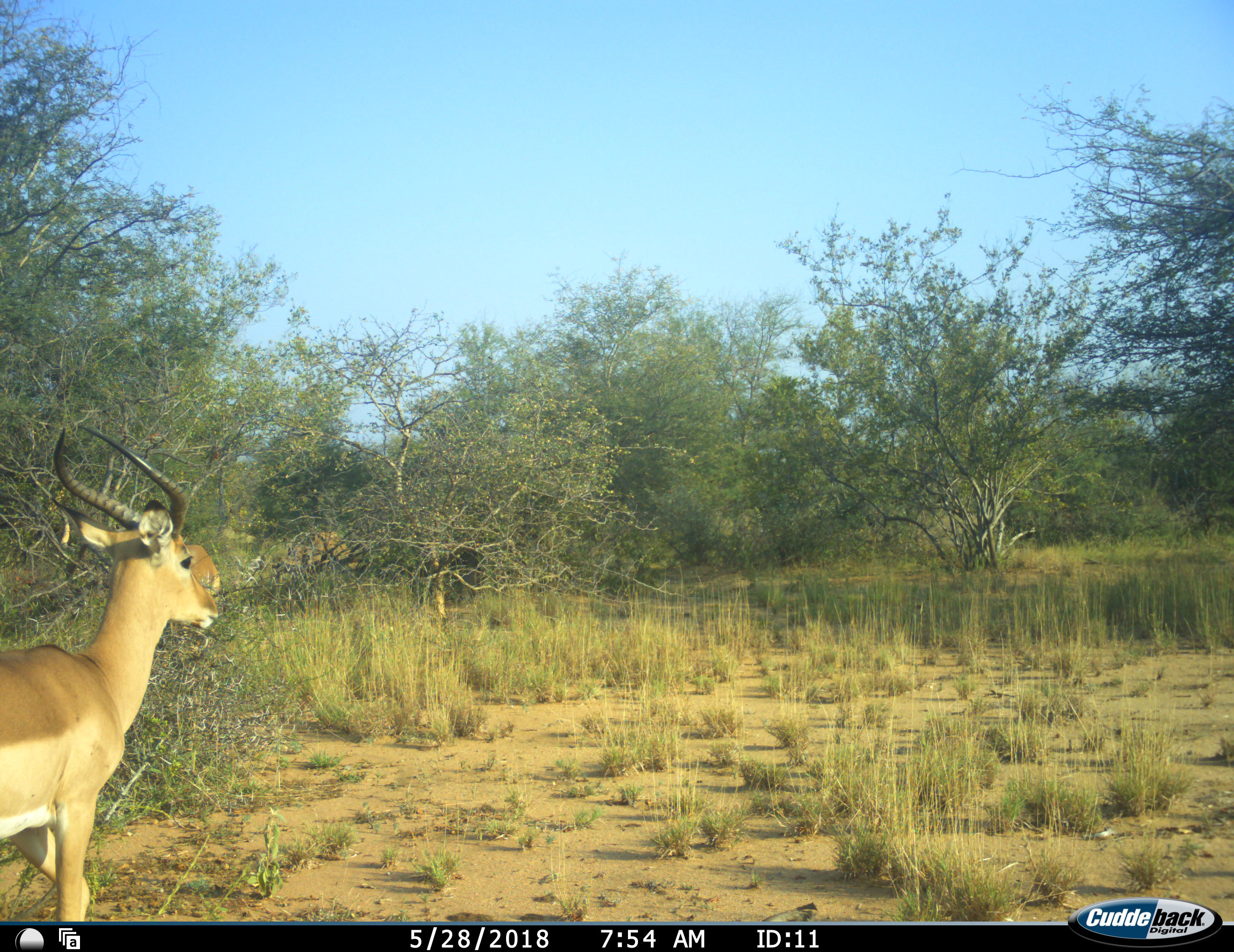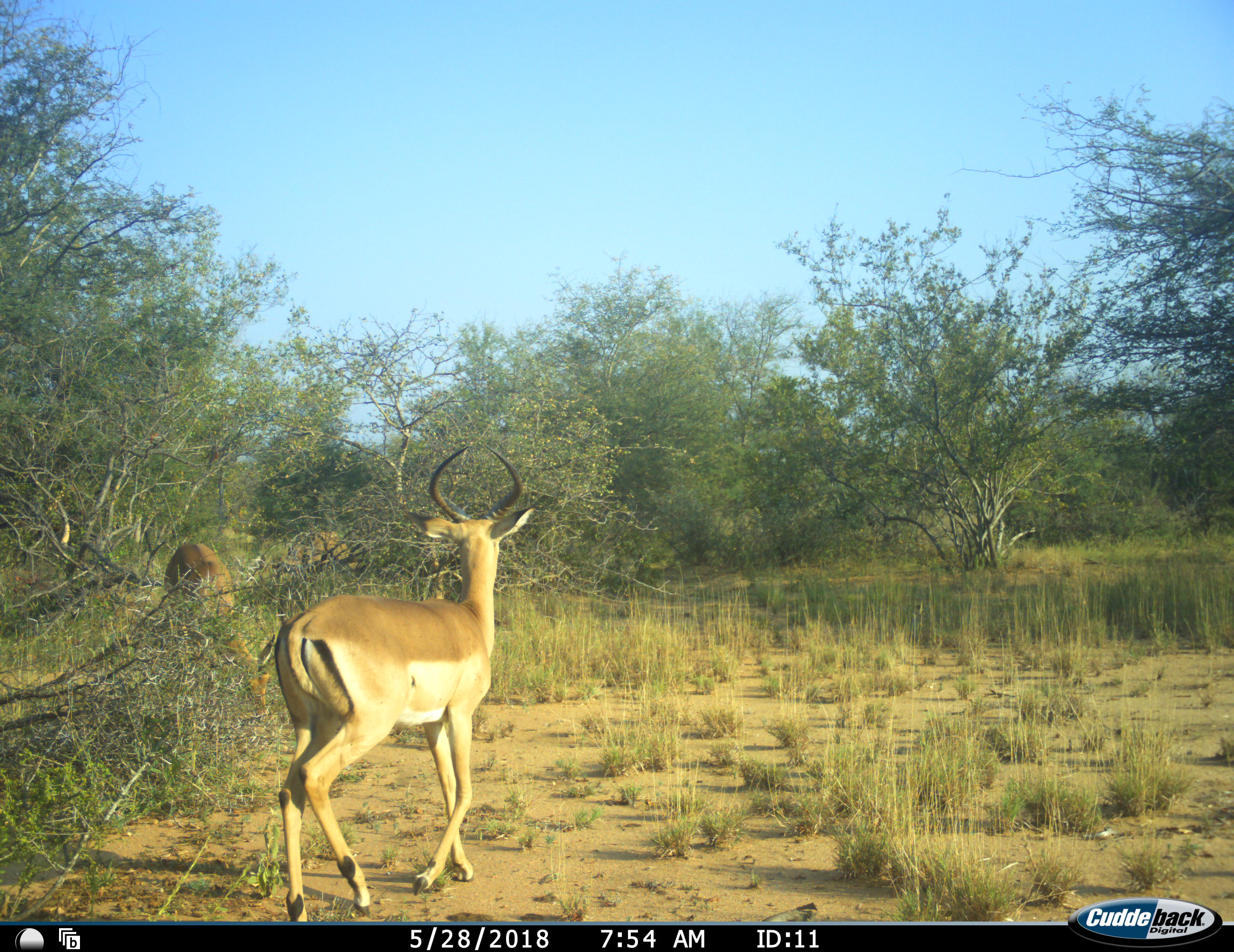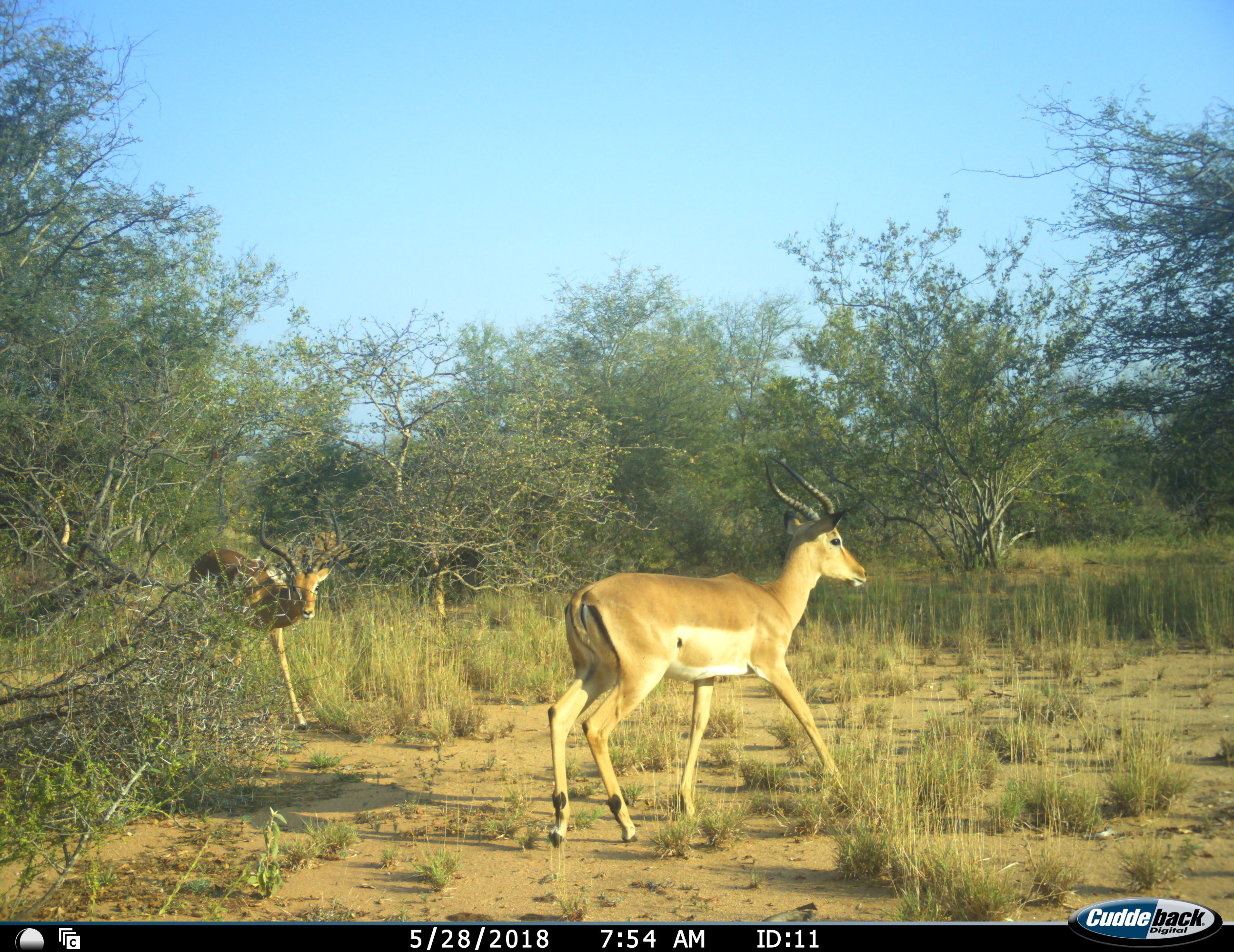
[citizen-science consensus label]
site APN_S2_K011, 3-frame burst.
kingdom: Animalia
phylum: Chordata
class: Mammalia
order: Artiodactyla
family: Bovidae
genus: Aepyceros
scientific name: Aepyceros melampus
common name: impala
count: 2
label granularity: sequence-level